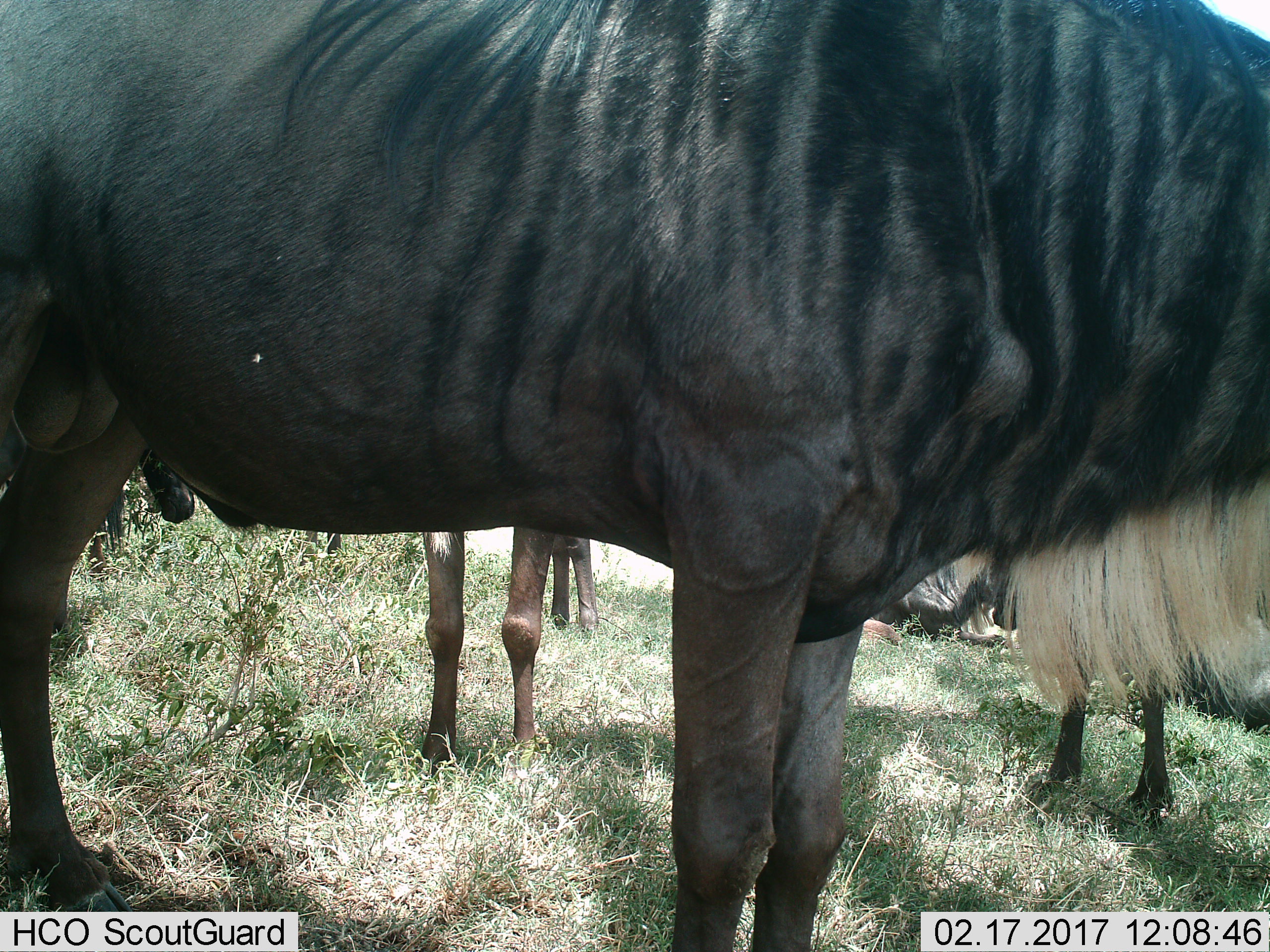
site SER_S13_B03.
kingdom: Animalia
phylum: Chordata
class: Mammalia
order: Artiodactyla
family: Bovidae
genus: Connochaetes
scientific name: Connochaetes taurinus taurinus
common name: blue wildebeest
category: wildebeestblue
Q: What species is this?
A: Wildebeestblue (blue wildebeest) (Connochaetes taurinus taurinus).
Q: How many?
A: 4.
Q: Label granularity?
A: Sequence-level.